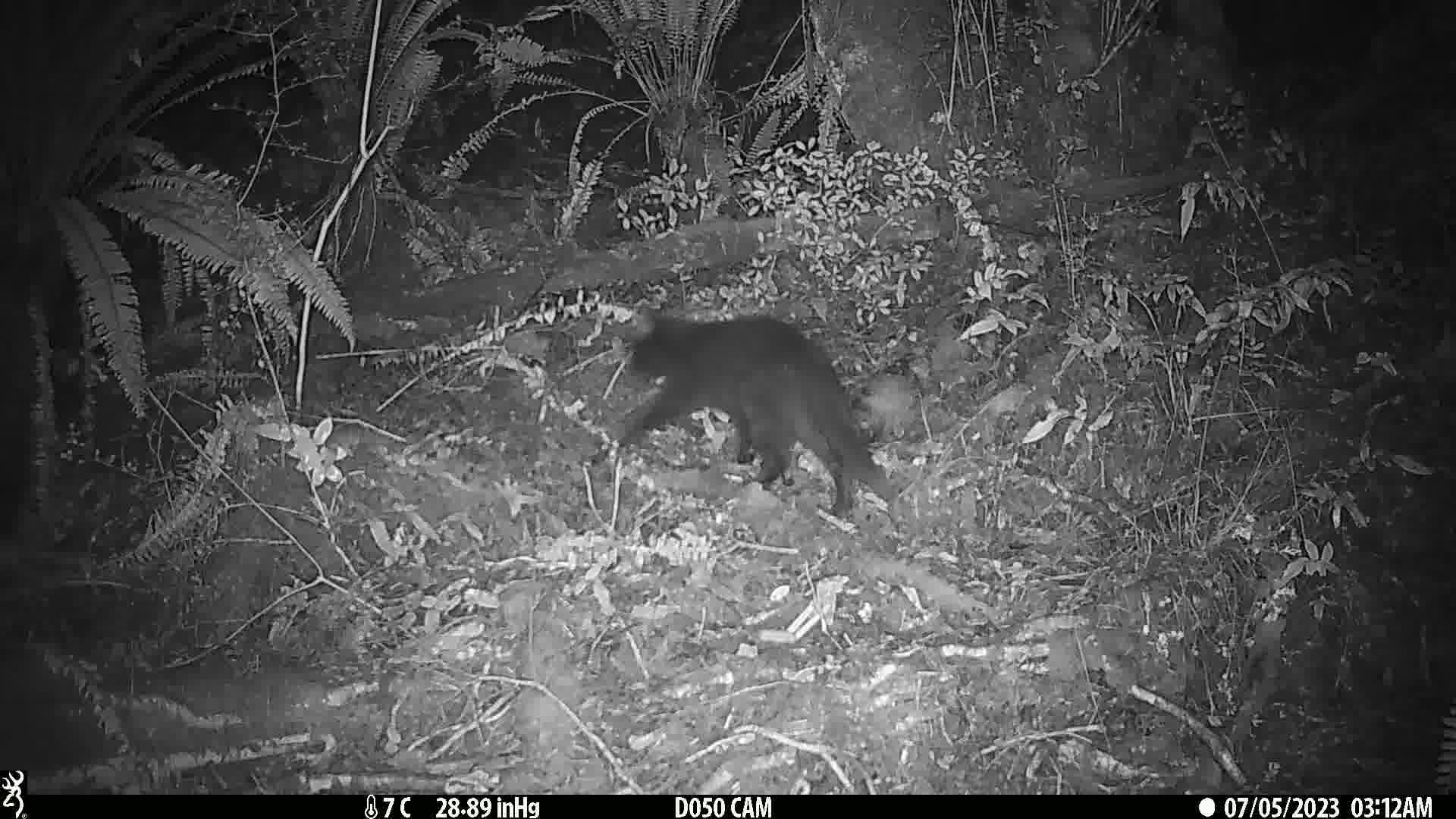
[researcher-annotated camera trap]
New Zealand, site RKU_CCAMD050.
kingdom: Animalia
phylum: Chordata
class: Mammalia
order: Carnivora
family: Felidae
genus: Felis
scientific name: Felis catus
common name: domestic cat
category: cat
Cat (domestic cat) (Felis catus).